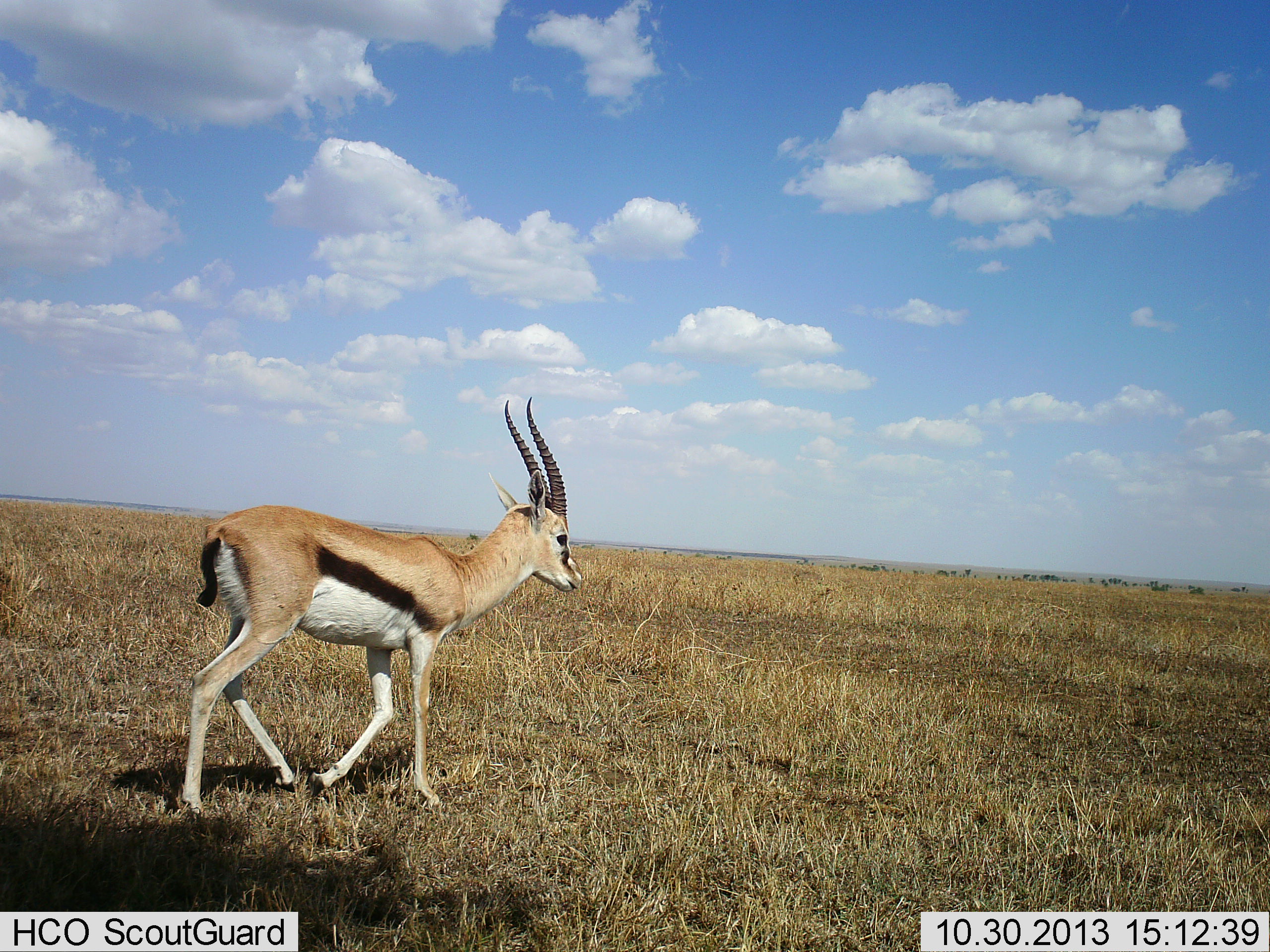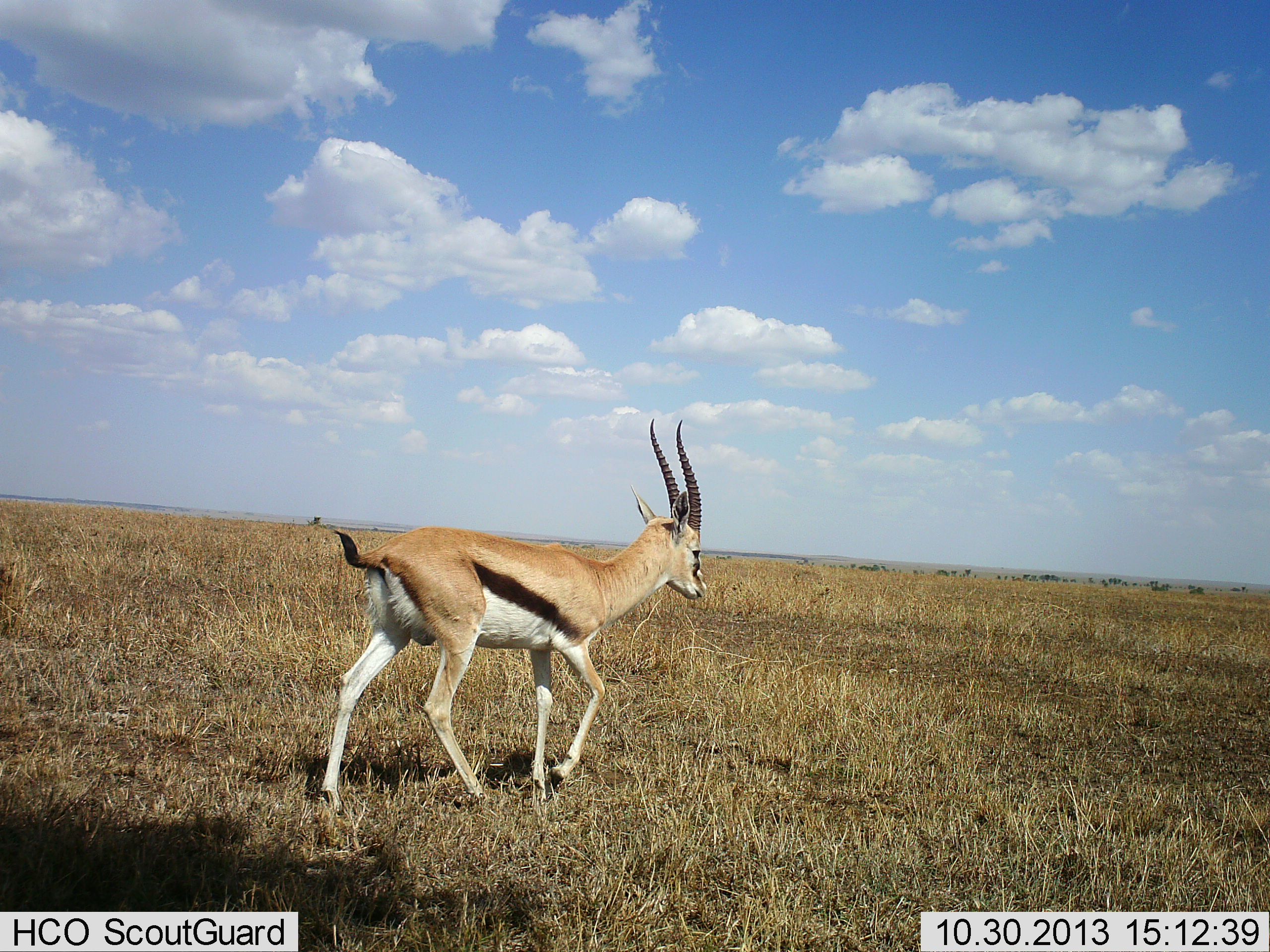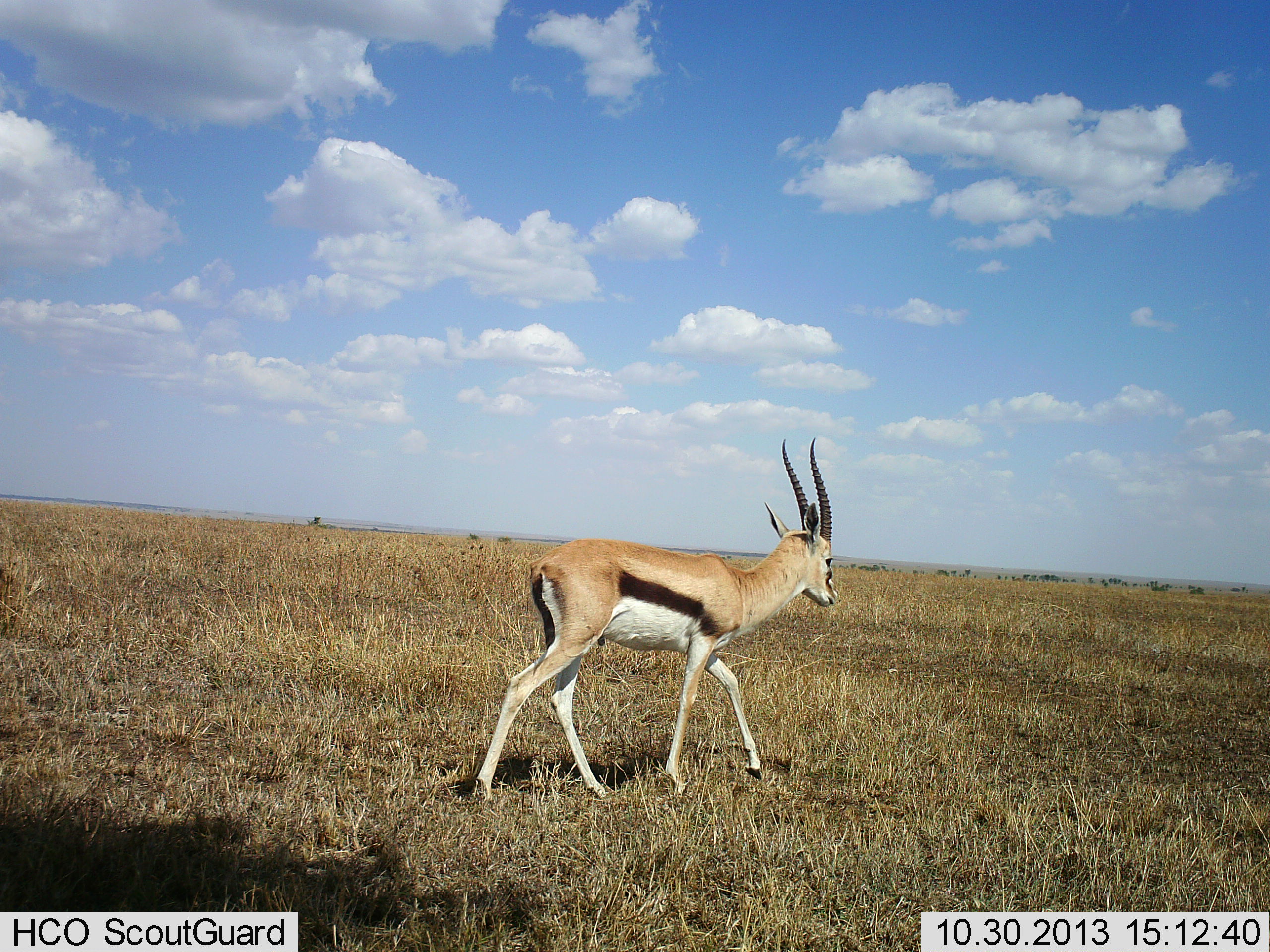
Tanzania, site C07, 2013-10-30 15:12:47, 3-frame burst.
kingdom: Animalia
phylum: Chordata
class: Mammalia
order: Artiodactyla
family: Bovidae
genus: Eudorcas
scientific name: Eudorcas thomsonii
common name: thomson's gazelle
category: gazellethomsons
Gazellethomsons (thomson's gazelle) (Eudorcas thomsonii), count 1. Behavior (volunteer vote fractions): standing 0%, resting 0%, moving 100%, interacting 0%. Young present (vote fraction): 0%. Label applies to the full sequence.